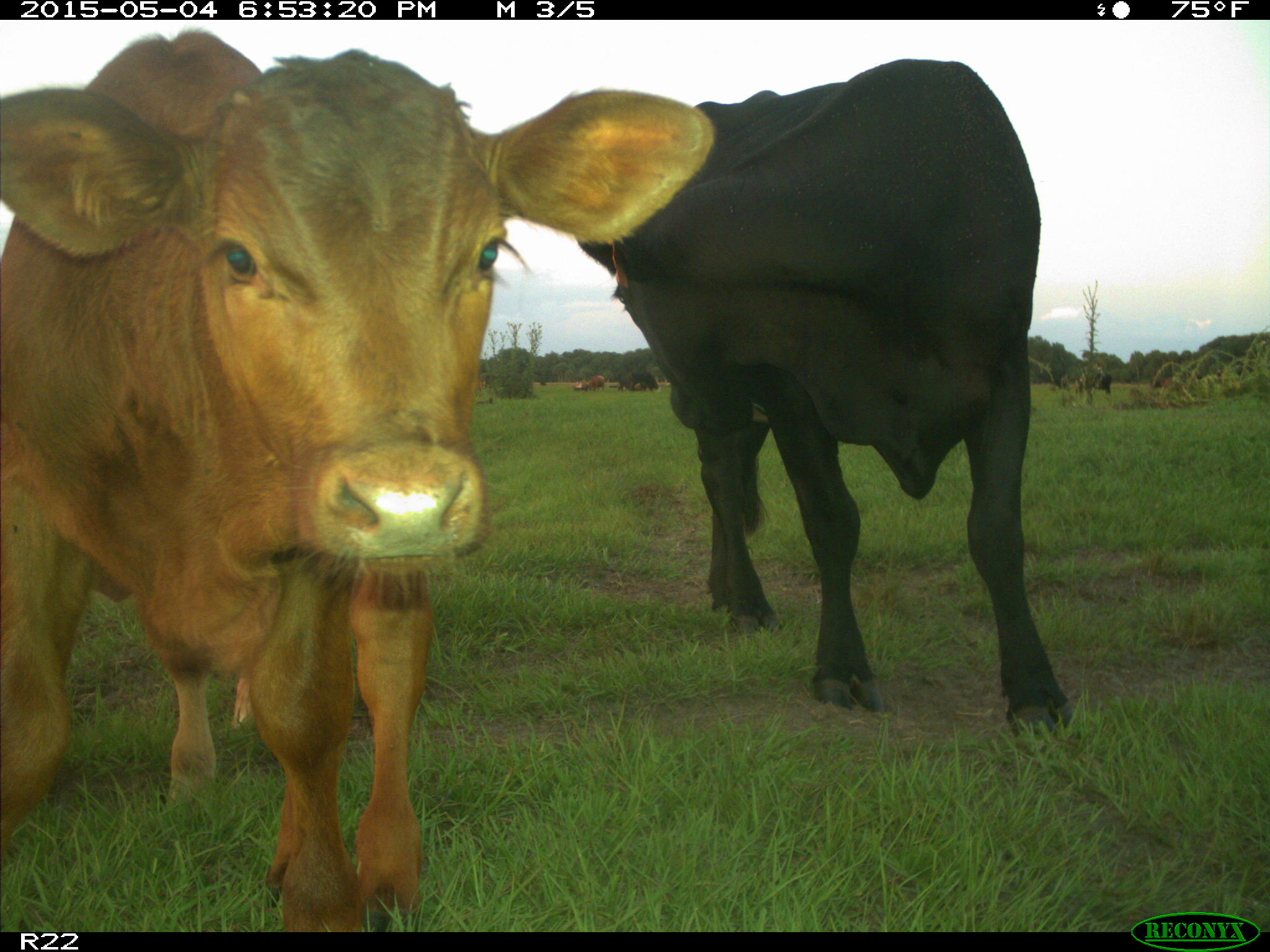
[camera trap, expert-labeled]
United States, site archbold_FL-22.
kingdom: Animalia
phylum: Chordata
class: Mammalia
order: Artiodactyla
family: Bovidae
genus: Bos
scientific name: Bos taurus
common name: domestic cow